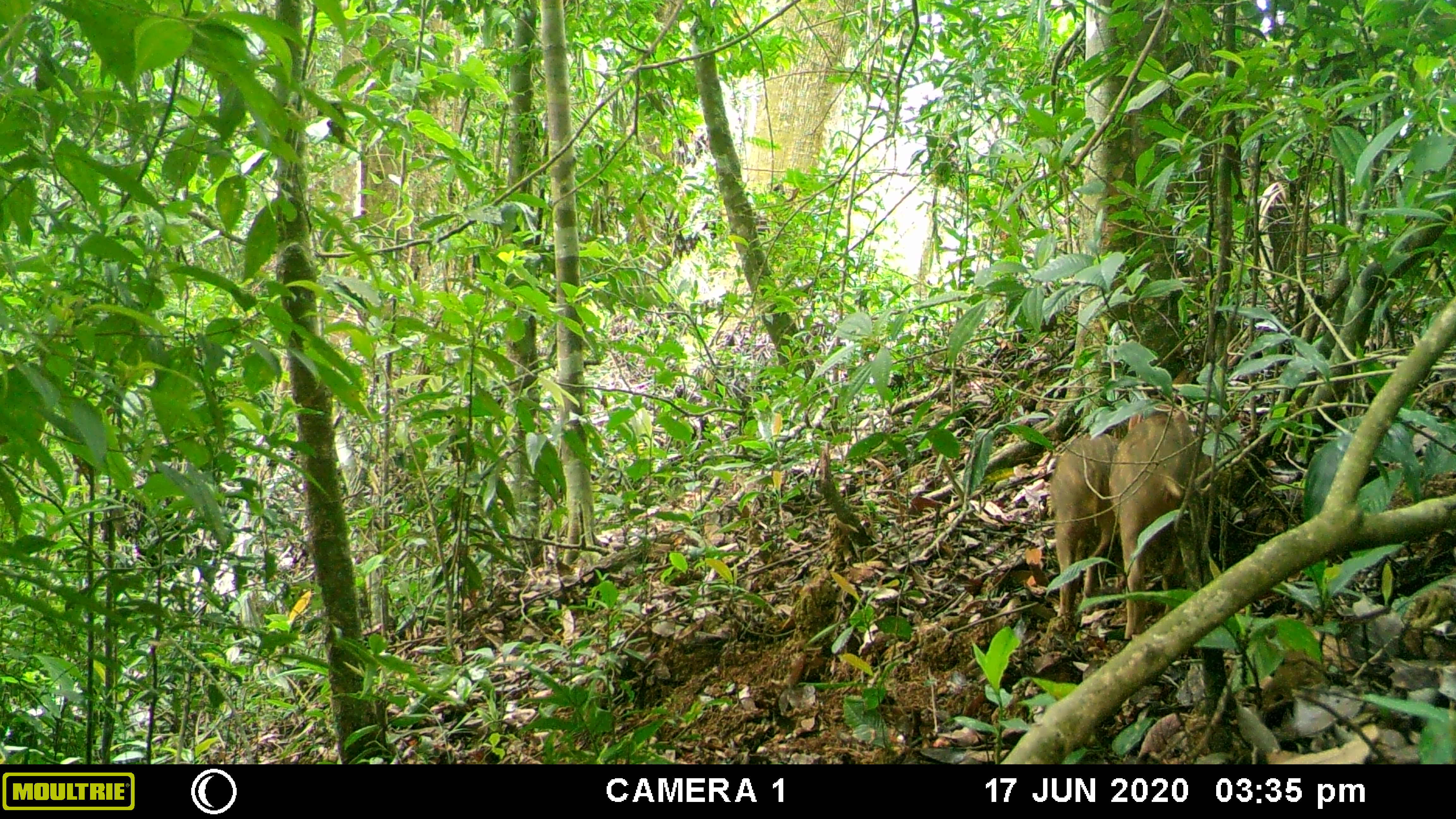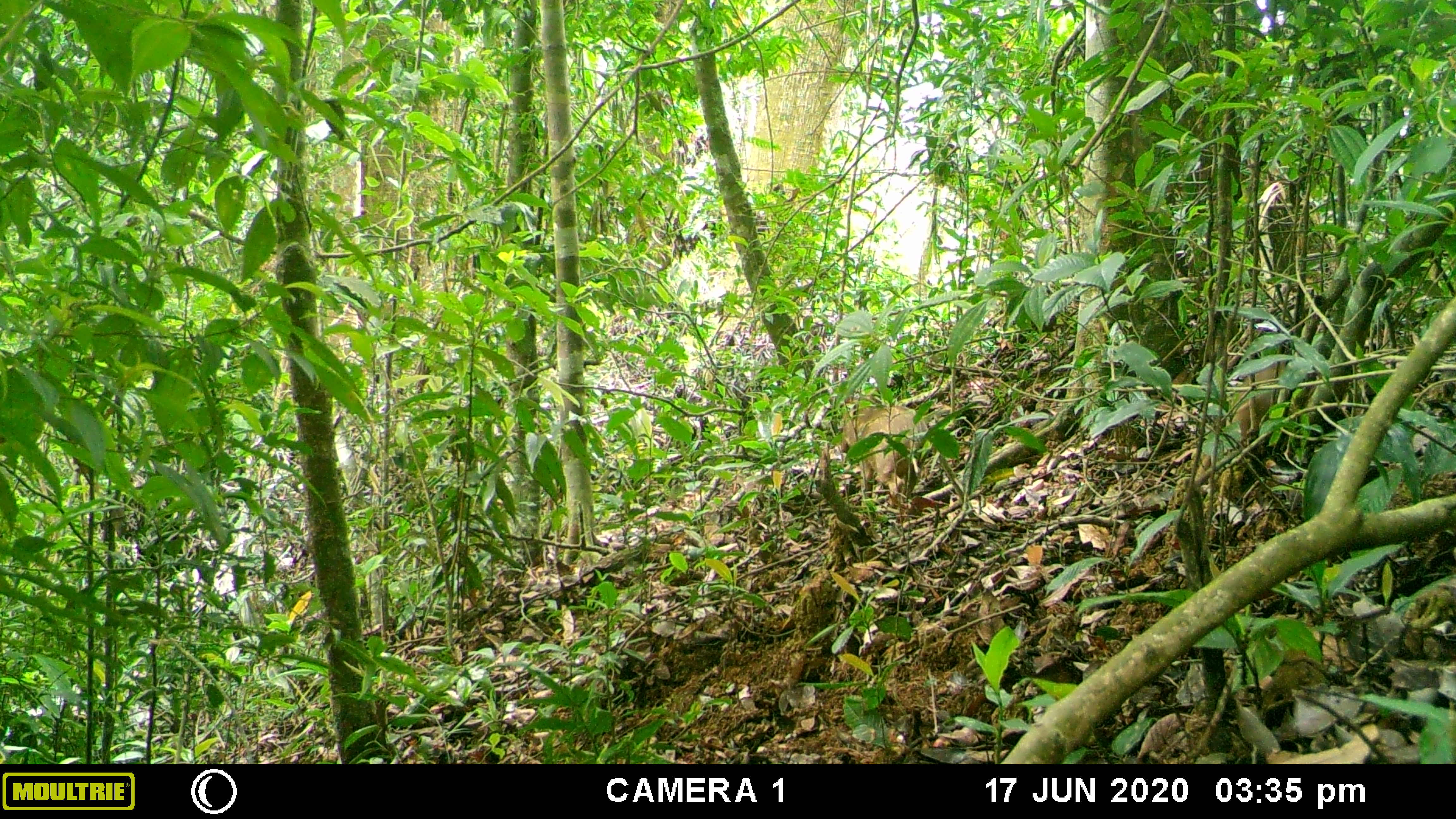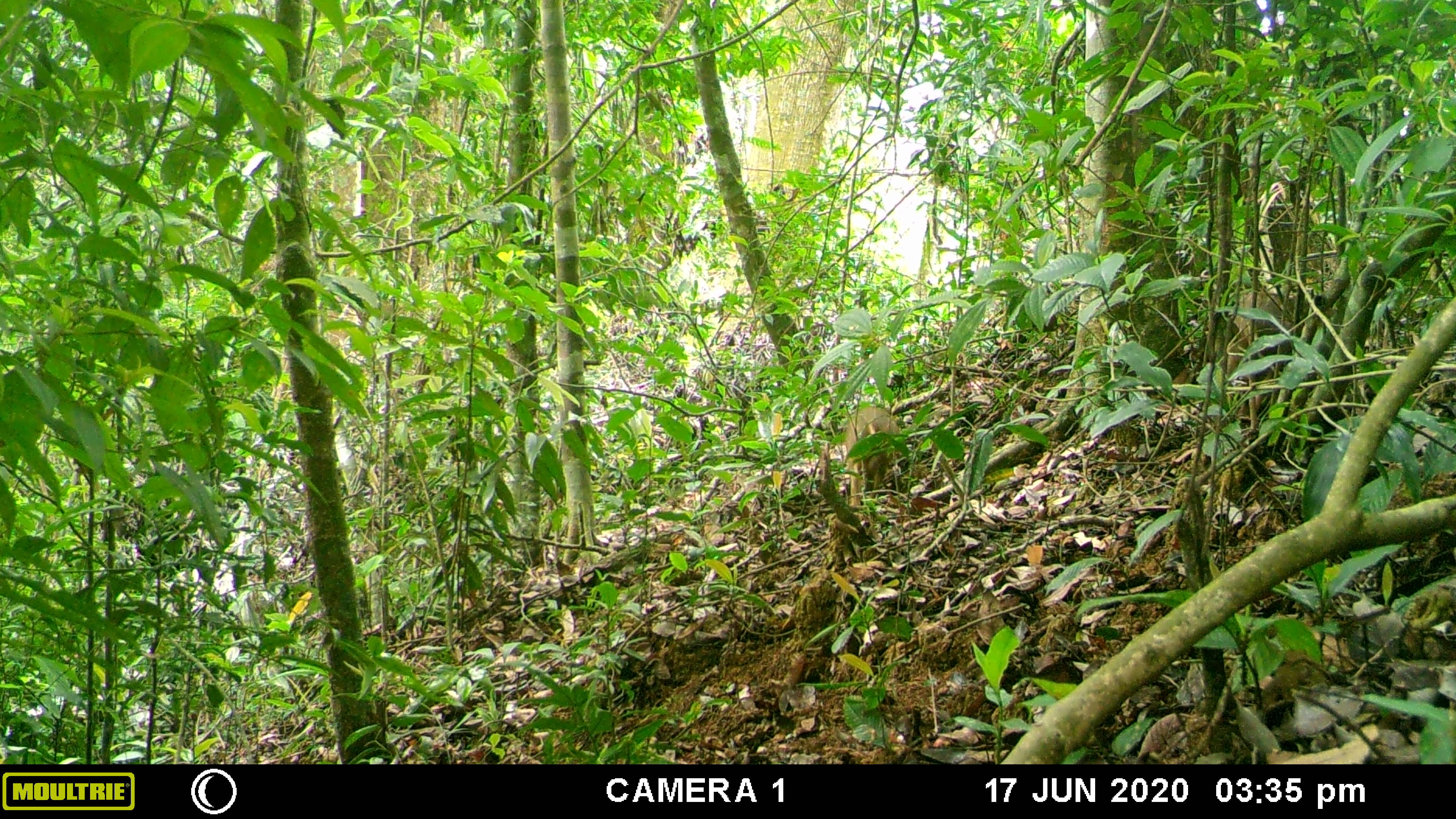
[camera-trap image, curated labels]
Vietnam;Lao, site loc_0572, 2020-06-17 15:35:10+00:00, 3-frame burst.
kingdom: Animalia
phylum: Chordata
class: Mammalia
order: Artiodactyla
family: Suidae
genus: Sus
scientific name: Sus scrofa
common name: eurasian wild pig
Eurasian wild pig (Sus scrofa). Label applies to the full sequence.